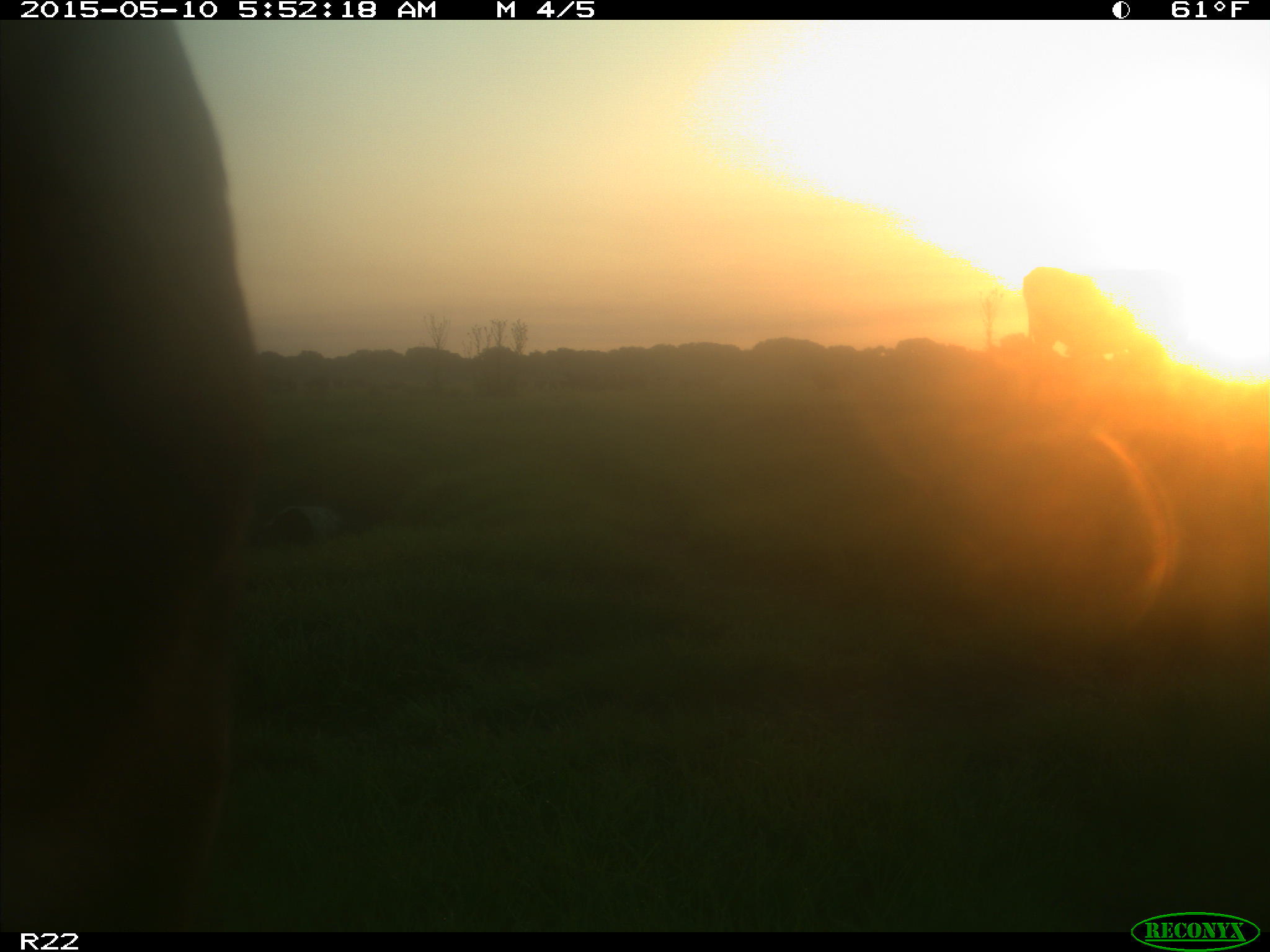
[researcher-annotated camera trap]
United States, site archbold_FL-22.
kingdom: Animalia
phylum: Chordata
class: Mammalia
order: Artiodactyla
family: Bovidae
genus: Bos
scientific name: Bos taurus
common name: domestic cow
Bos taurus (domestic cow).